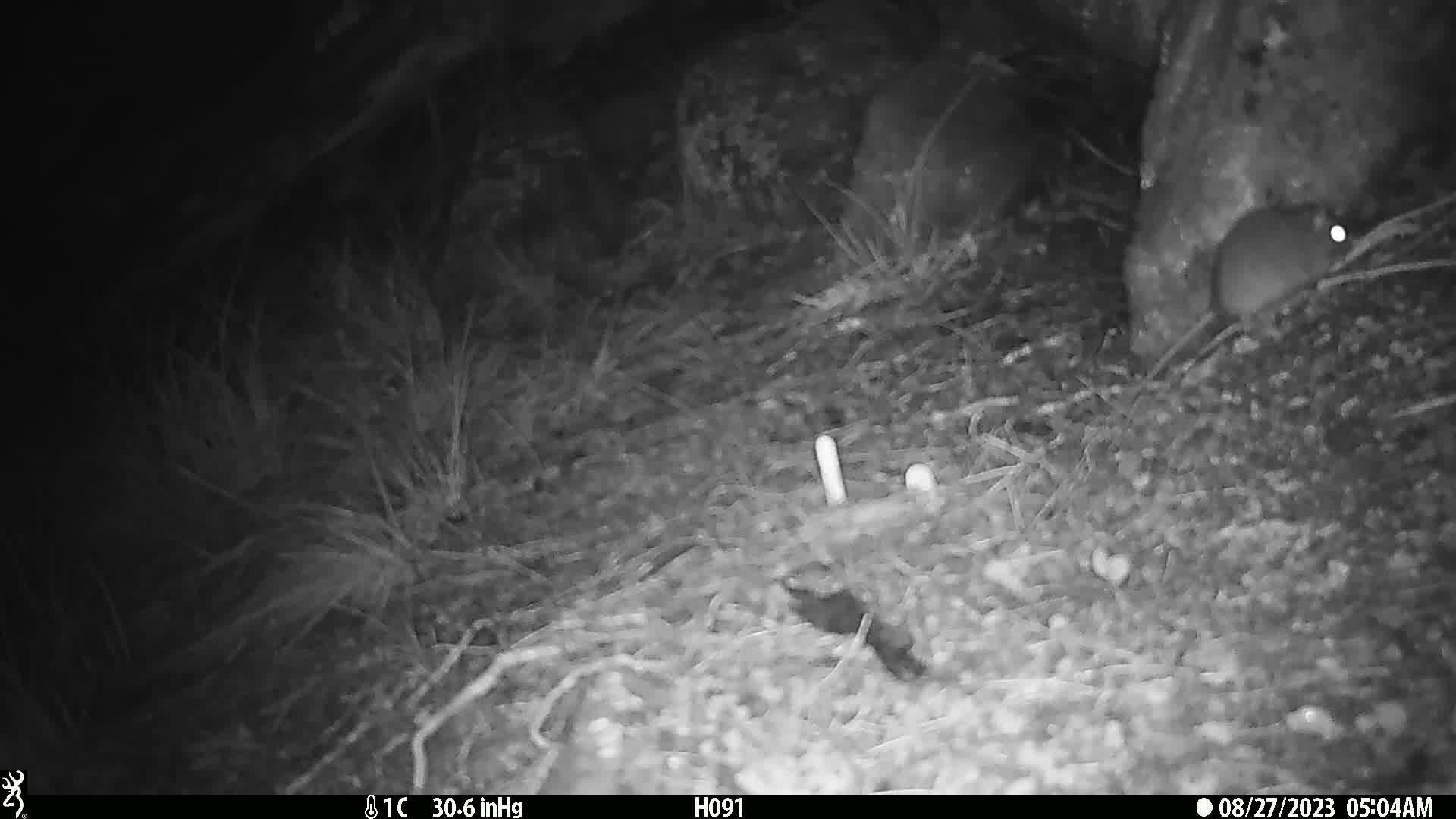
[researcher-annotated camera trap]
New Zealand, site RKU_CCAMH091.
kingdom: Animalia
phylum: Chordata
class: Mammalia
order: Rodentia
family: Muridae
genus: Rattus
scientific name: Rattus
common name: rat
Rat (Rattus).